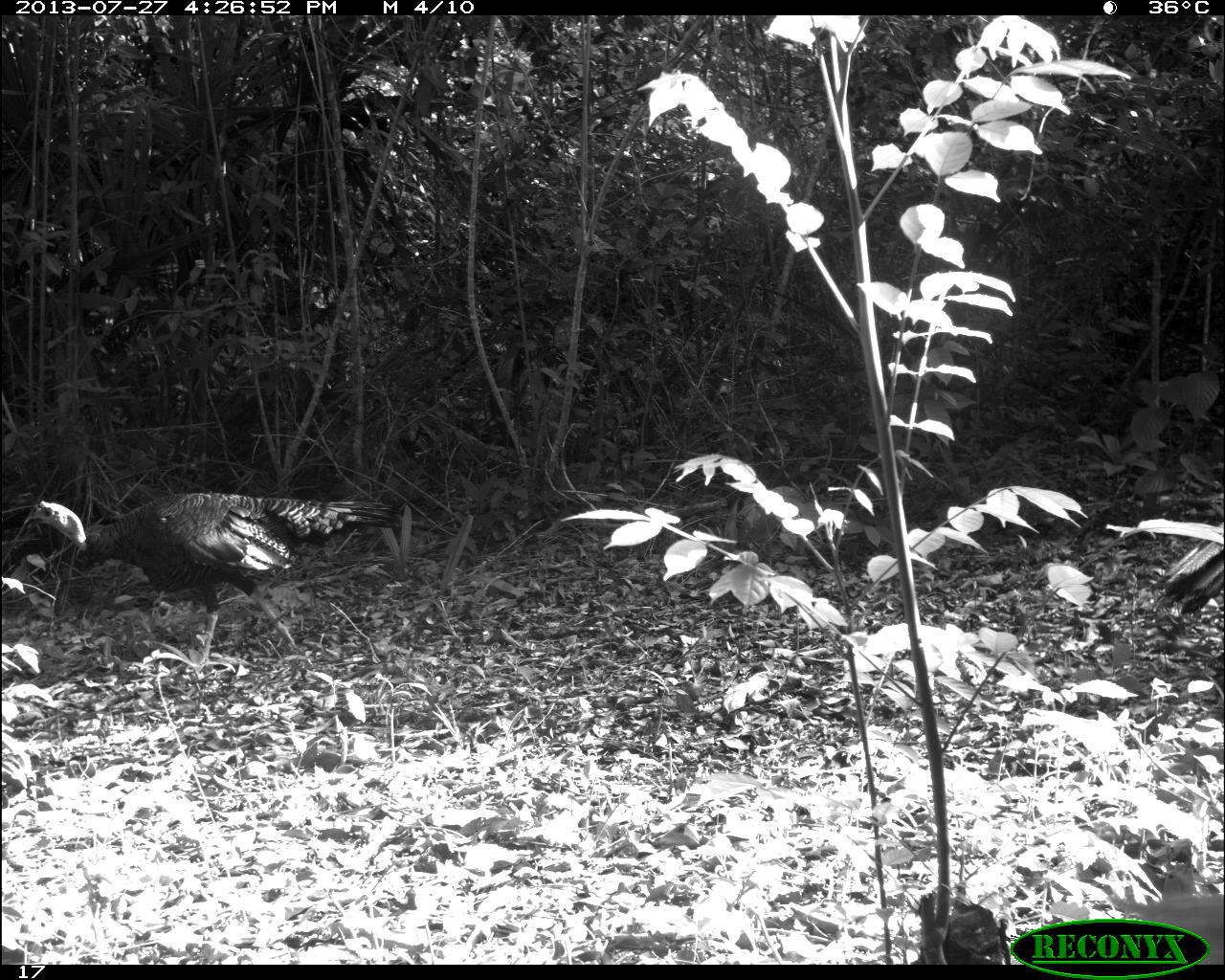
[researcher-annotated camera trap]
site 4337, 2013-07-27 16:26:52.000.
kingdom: Animalia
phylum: Chordata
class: Aves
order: Galliformes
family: Phasianidae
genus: Meleagris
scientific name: Meleagris ocellata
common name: ocellated turkey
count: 1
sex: male